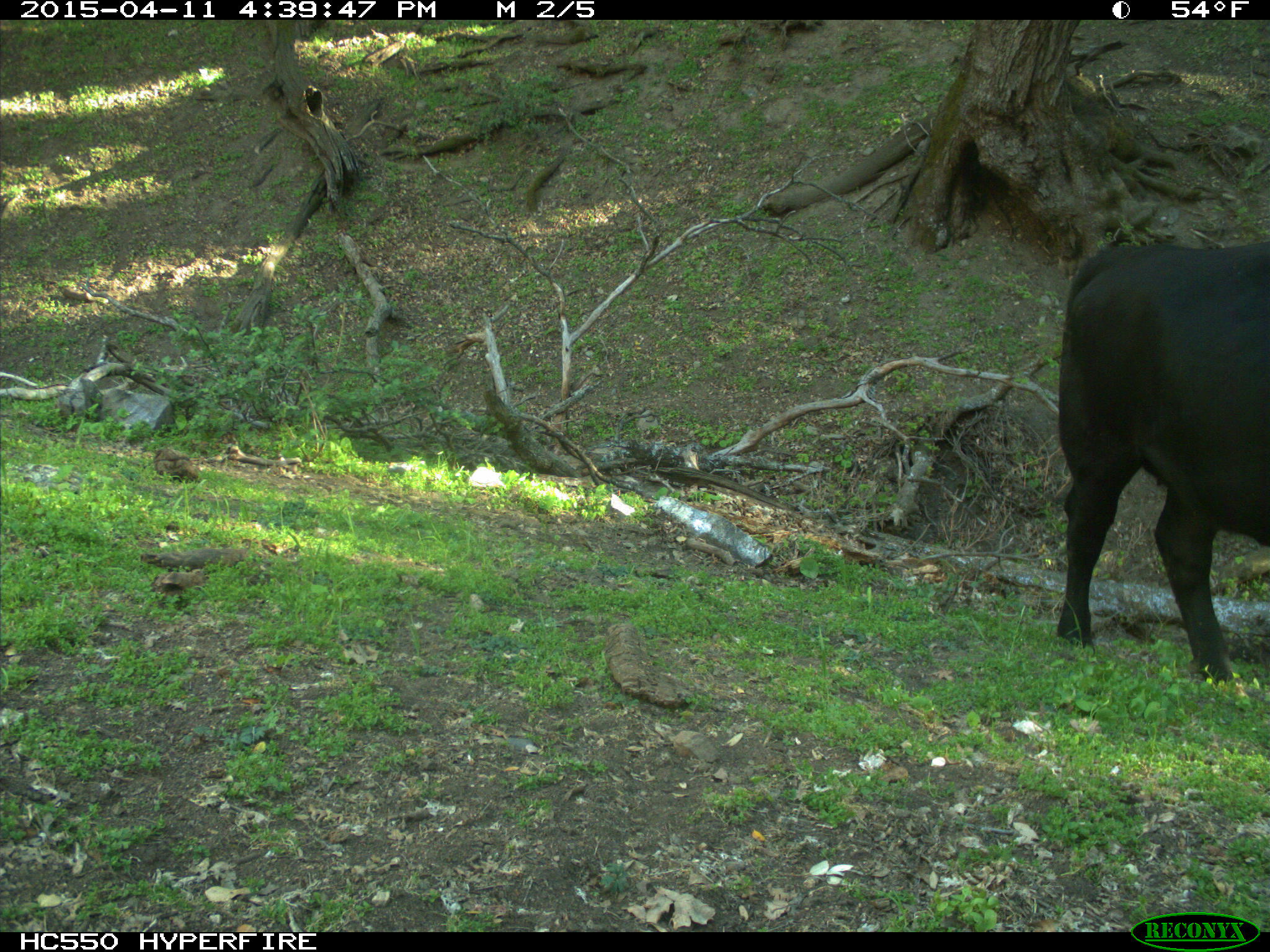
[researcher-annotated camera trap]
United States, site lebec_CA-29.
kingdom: Animalia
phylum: Chordata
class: Mammalia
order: Artiodactyla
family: Bovidae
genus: Bos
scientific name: Bos taurus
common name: domestic cow